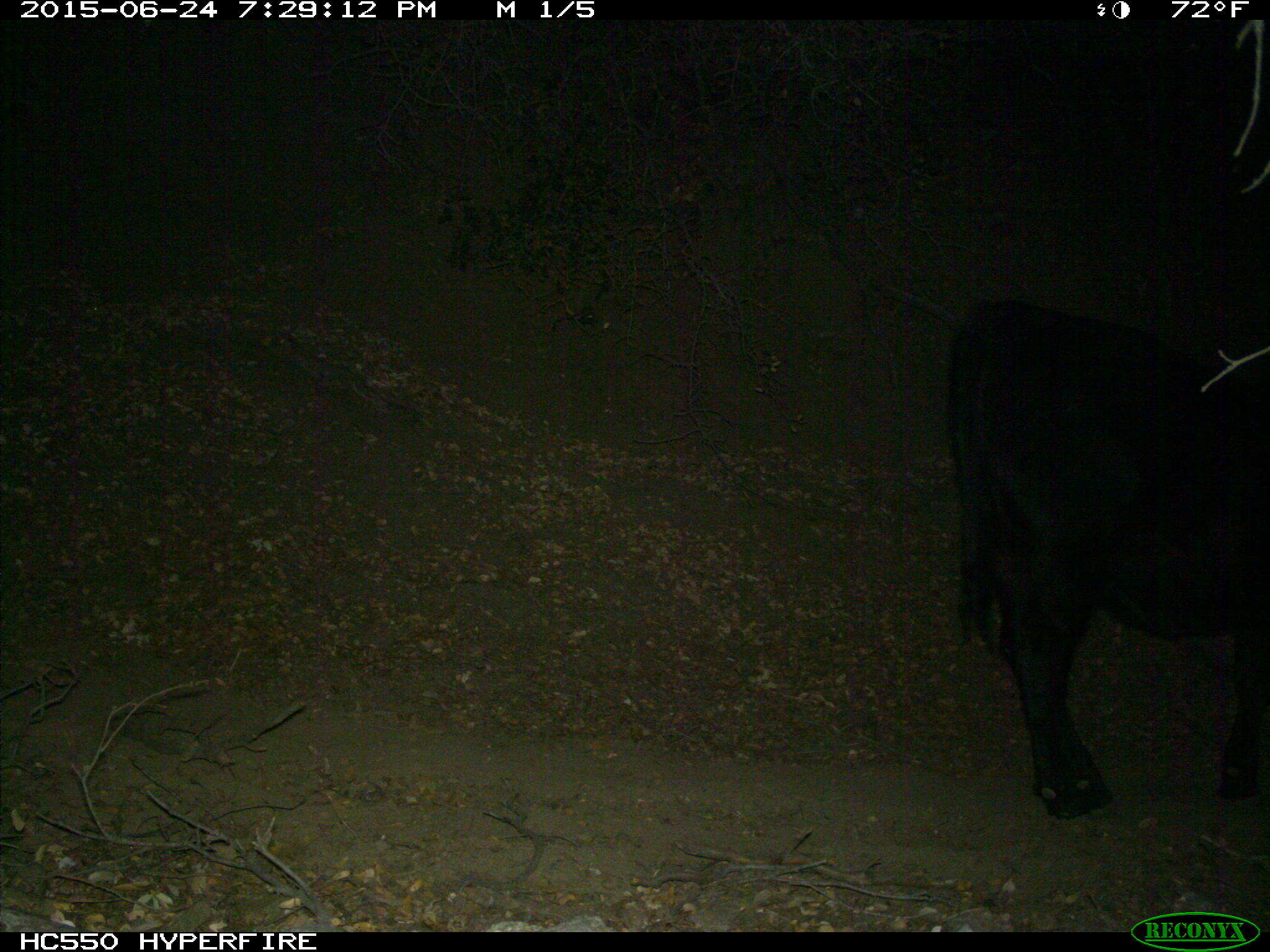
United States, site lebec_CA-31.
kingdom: Animalia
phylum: Chordata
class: Mammalia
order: Artiodactyla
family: Bovidae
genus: Bos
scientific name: Bos taurus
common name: domestic cow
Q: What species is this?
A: Bos taurus (domestic cow).